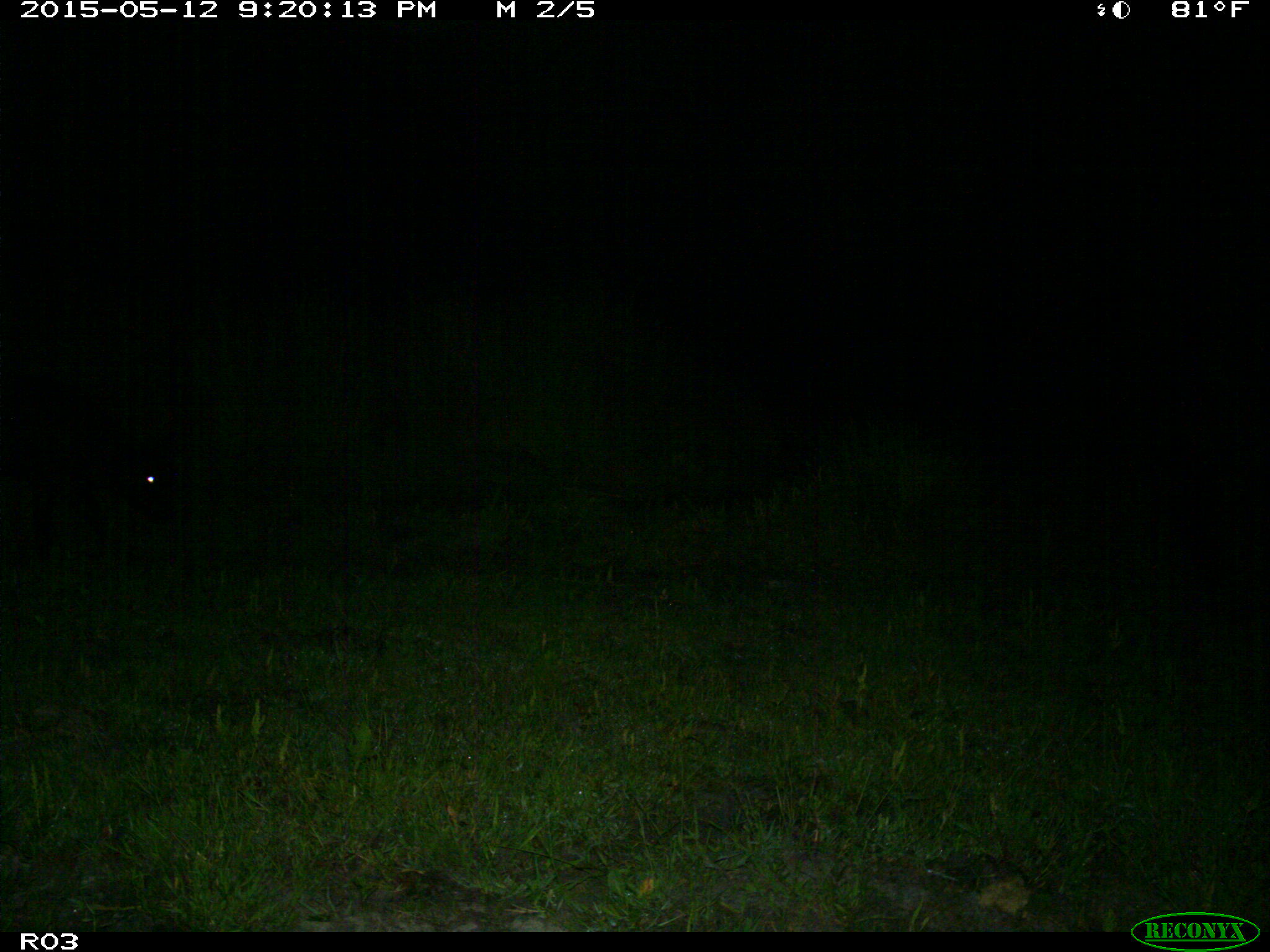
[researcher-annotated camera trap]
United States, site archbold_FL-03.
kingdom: Animalia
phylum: Chordata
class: Mammalia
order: Artiodactyla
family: Bovidae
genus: Bos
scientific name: Bos taurus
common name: domestic cow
Bos taurus (domestic cow).